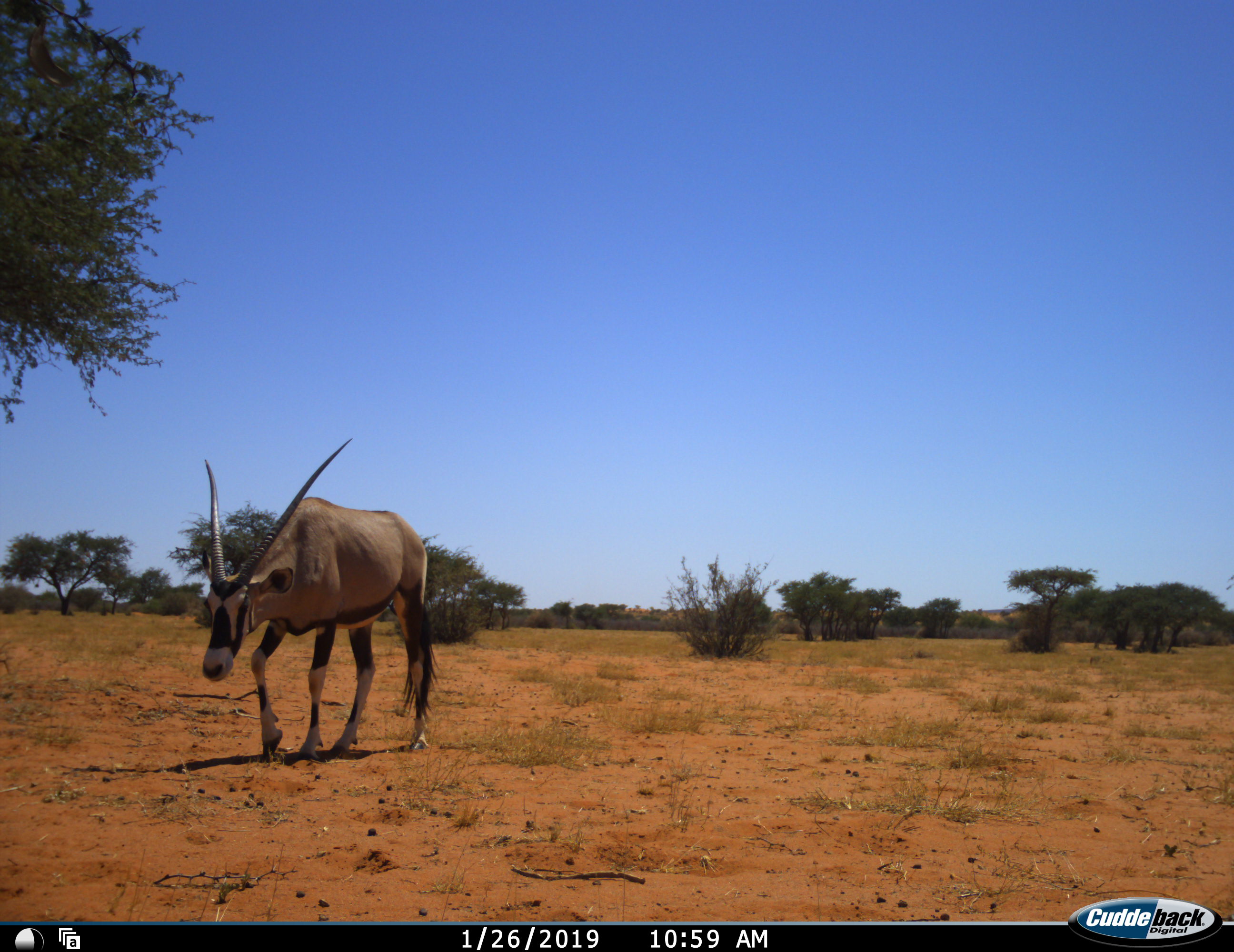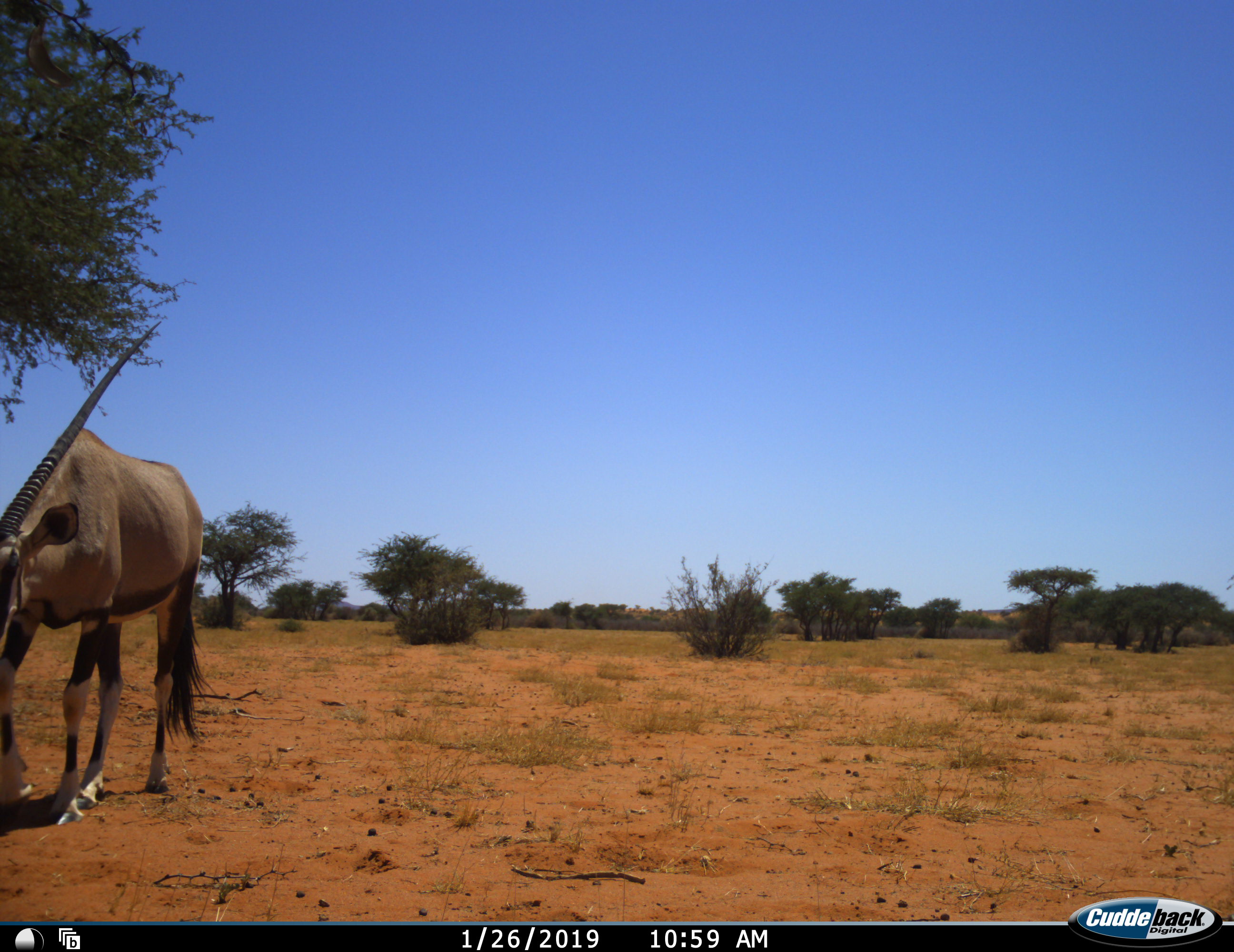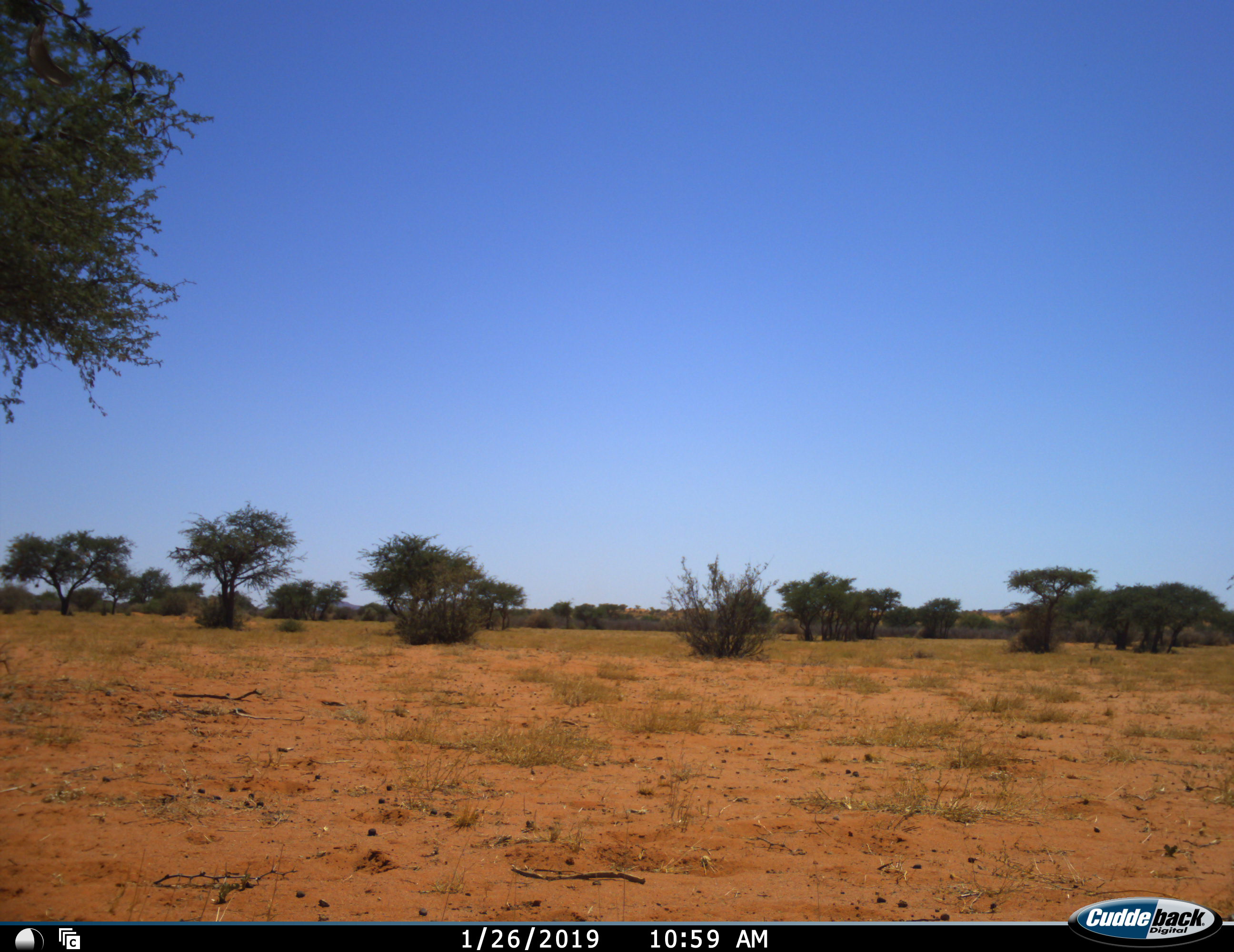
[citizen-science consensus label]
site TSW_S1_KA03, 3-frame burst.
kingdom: Animalia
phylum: Chordata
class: Mammalia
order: Artiodactyla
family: Bovidae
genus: Oryx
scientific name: Oryx gazella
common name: gemsbok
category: oryx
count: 1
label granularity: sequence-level